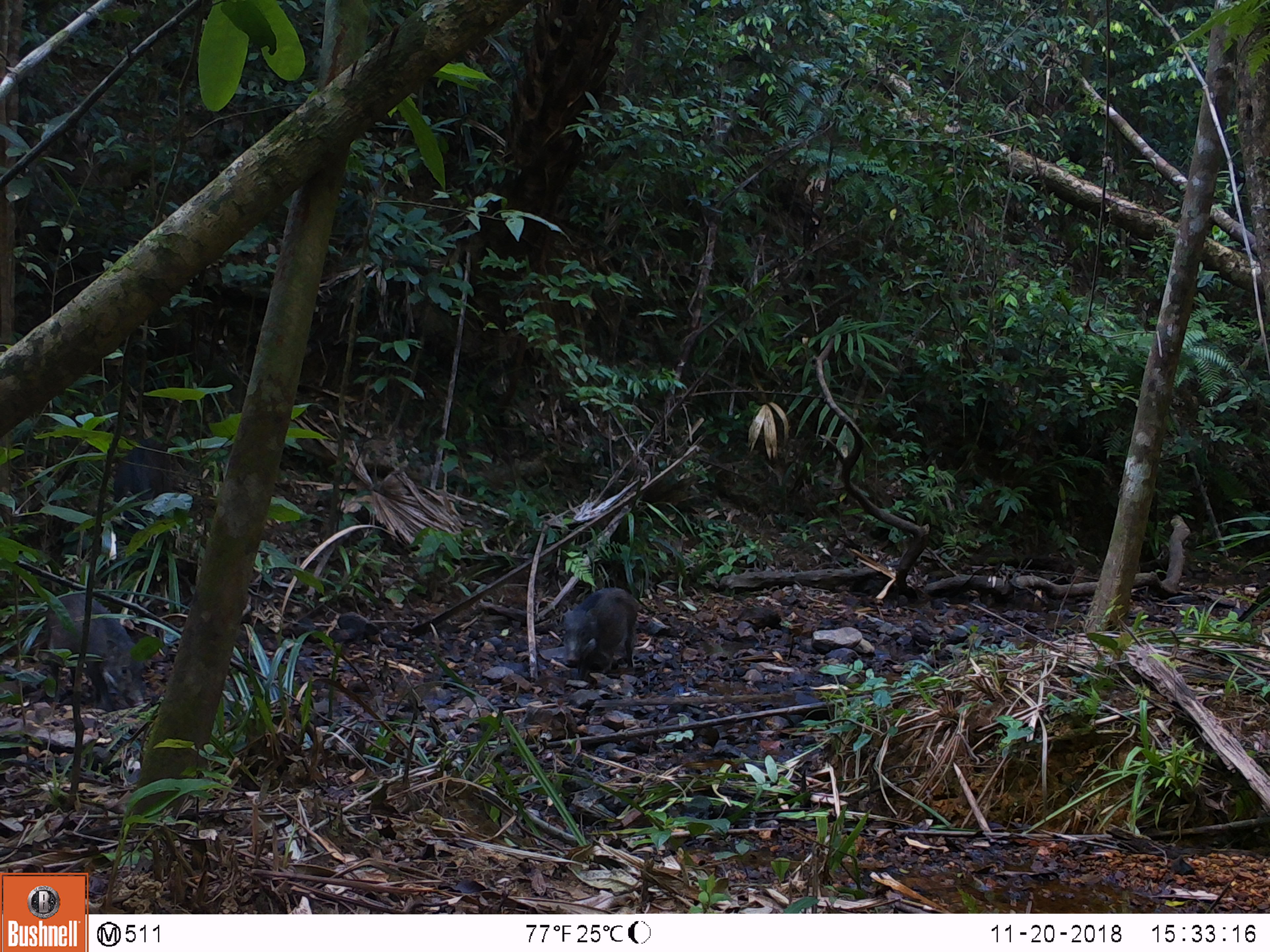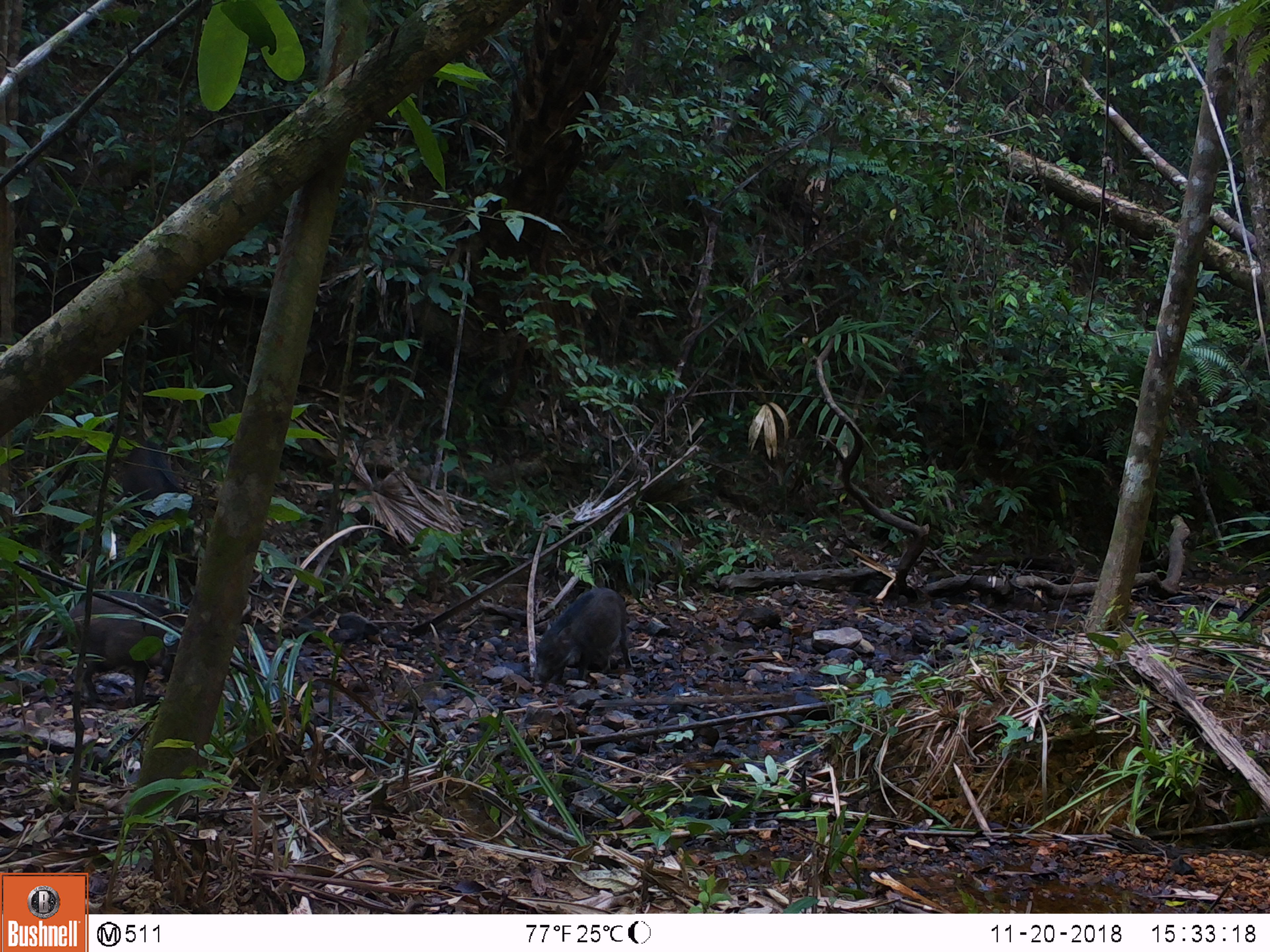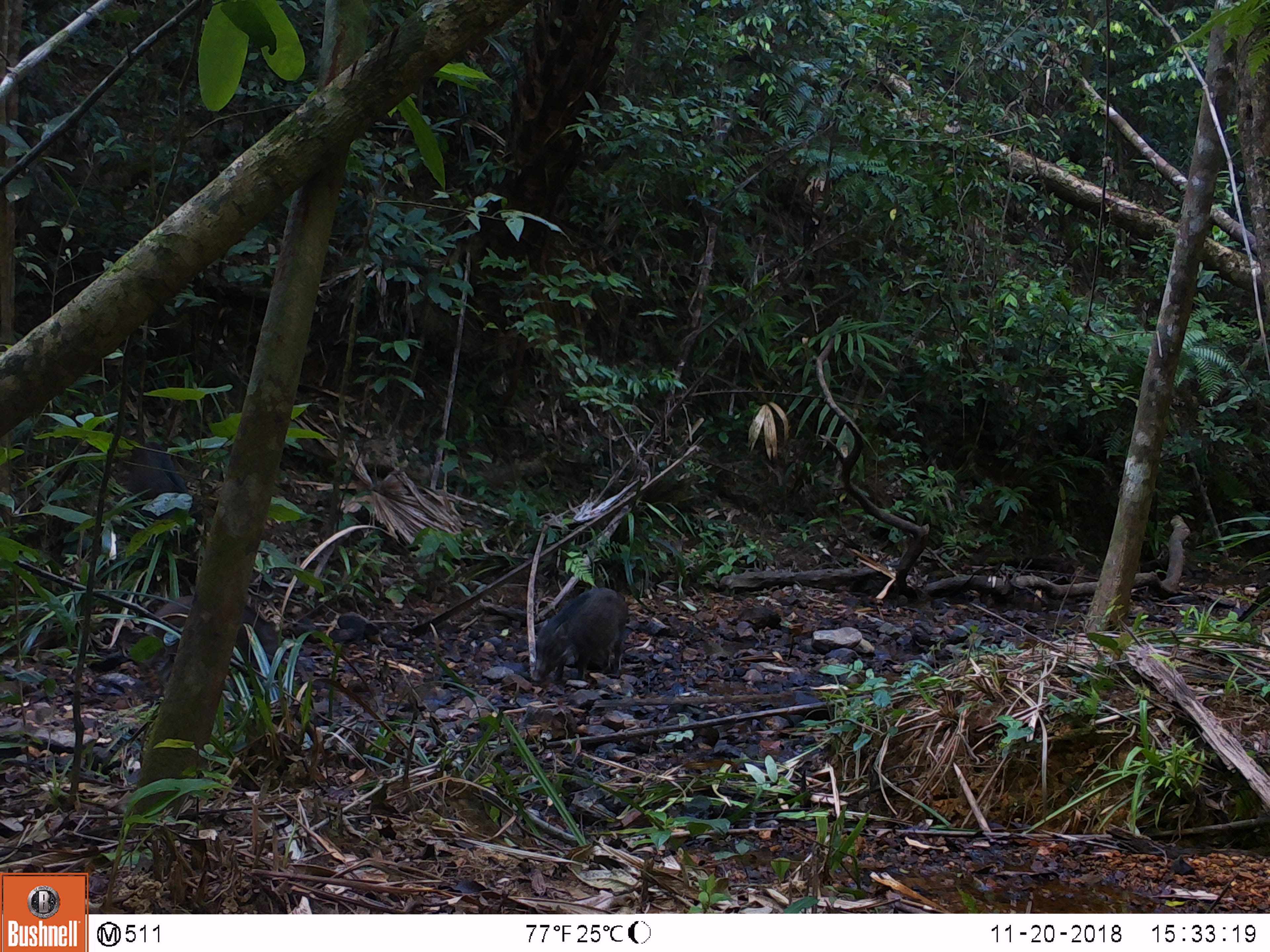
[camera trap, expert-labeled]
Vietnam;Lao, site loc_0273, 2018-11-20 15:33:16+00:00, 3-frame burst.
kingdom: Animalia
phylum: Chordata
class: Mammalia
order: Artiodactyla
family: Suidae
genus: Sus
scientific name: Sus scrofa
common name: eurasian wild pig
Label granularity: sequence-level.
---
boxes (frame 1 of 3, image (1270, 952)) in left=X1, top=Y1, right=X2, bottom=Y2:
eurasian wild pig: left=41, top=586, right=150, bottom=715; left=556, top=587, right=639, bottom=681; left=110, top=443, right=158, bottom=513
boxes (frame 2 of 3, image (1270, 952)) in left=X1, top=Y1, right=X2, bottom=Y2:
eurasian wild pig: left=46, top=590, right=188, bottom=707; left=528, top=587, right=634, bottom=687; left=119, top=447, right=188, bottom=518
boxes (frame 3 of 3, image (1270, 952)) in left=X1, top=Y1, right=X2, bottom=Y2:
eurasian wild pig: left=122, top=593, right=287, bottom=698; left=530, top=587, right=627, bottom=683; left=120, top=441, right=206, bottom=533